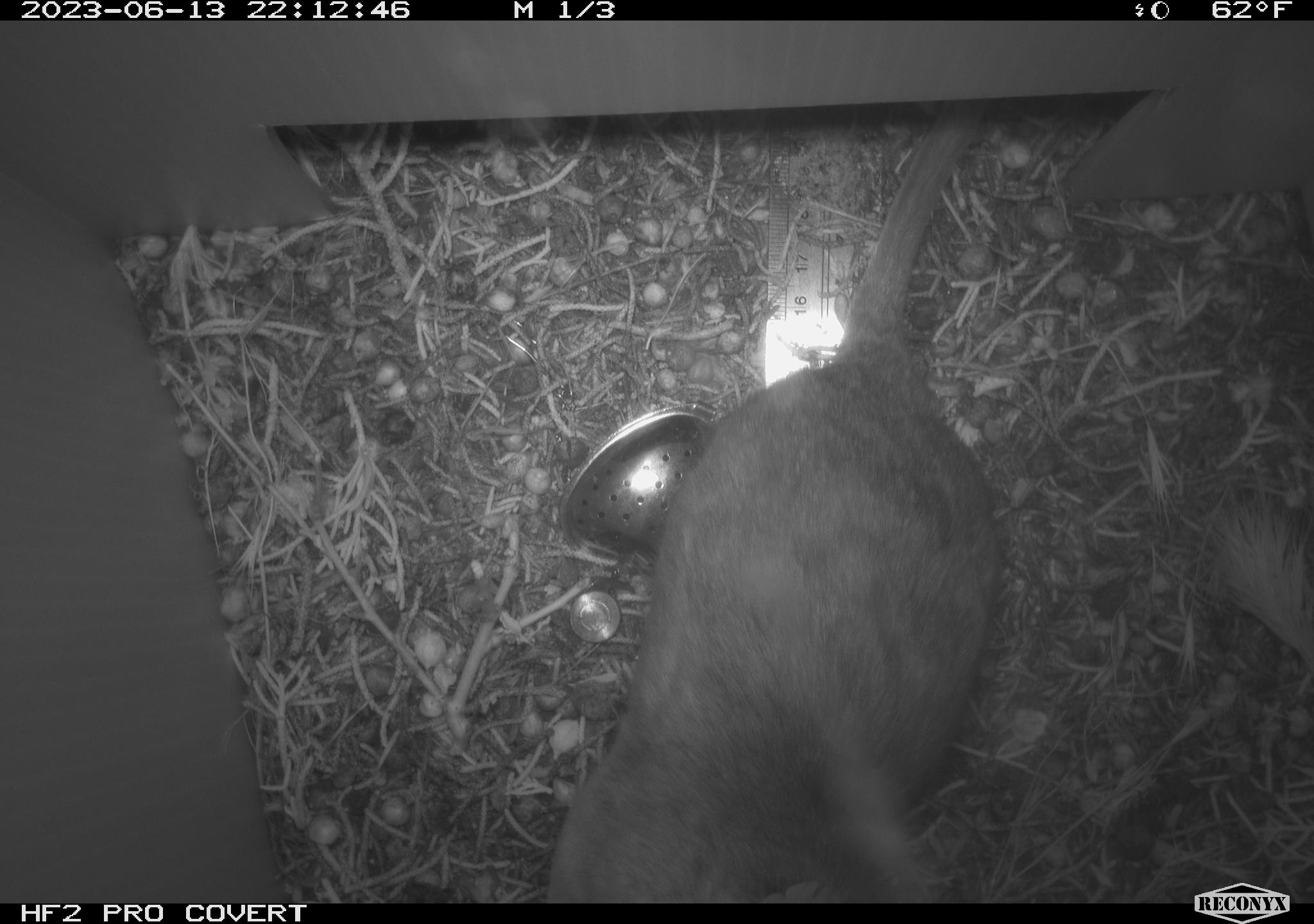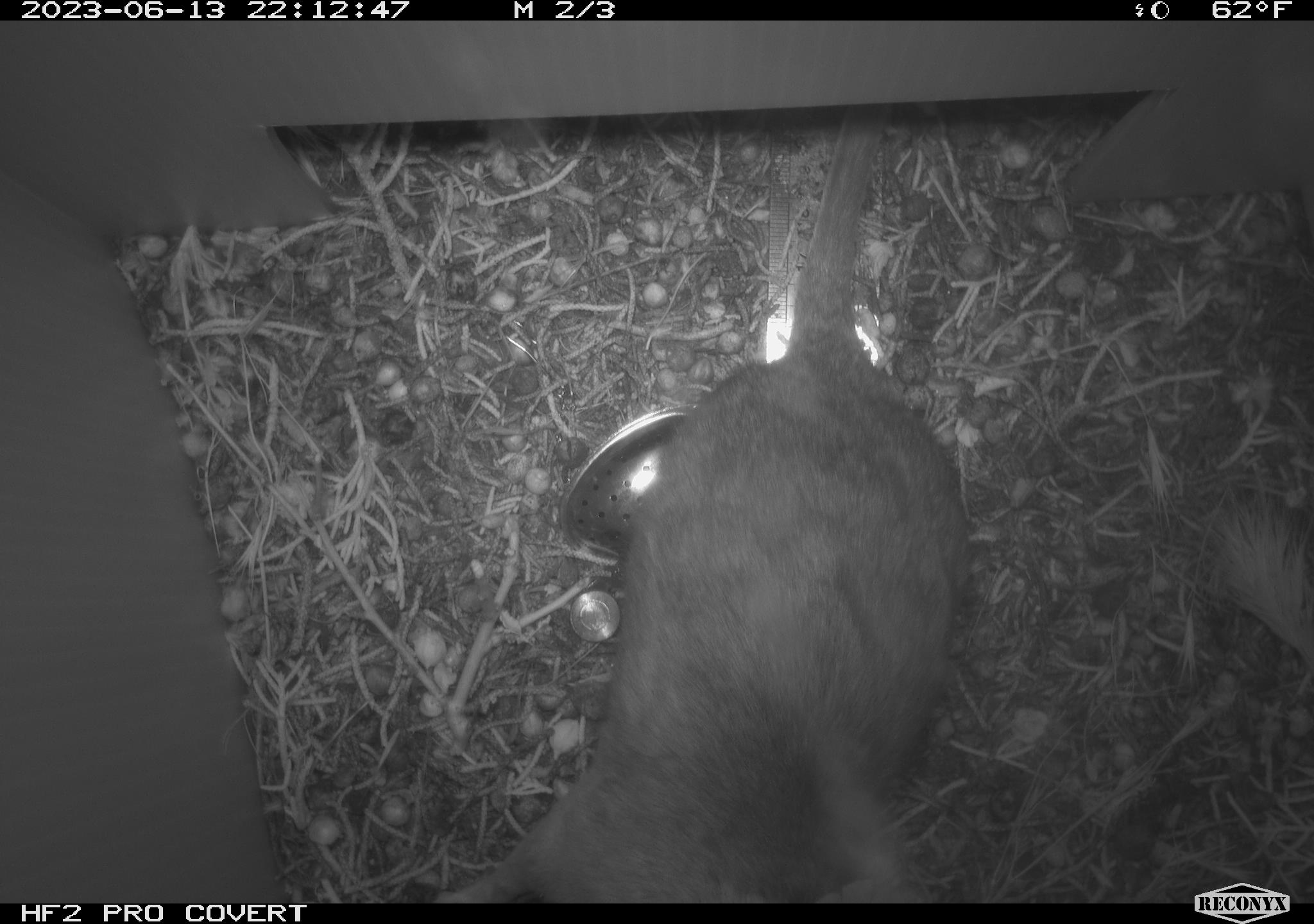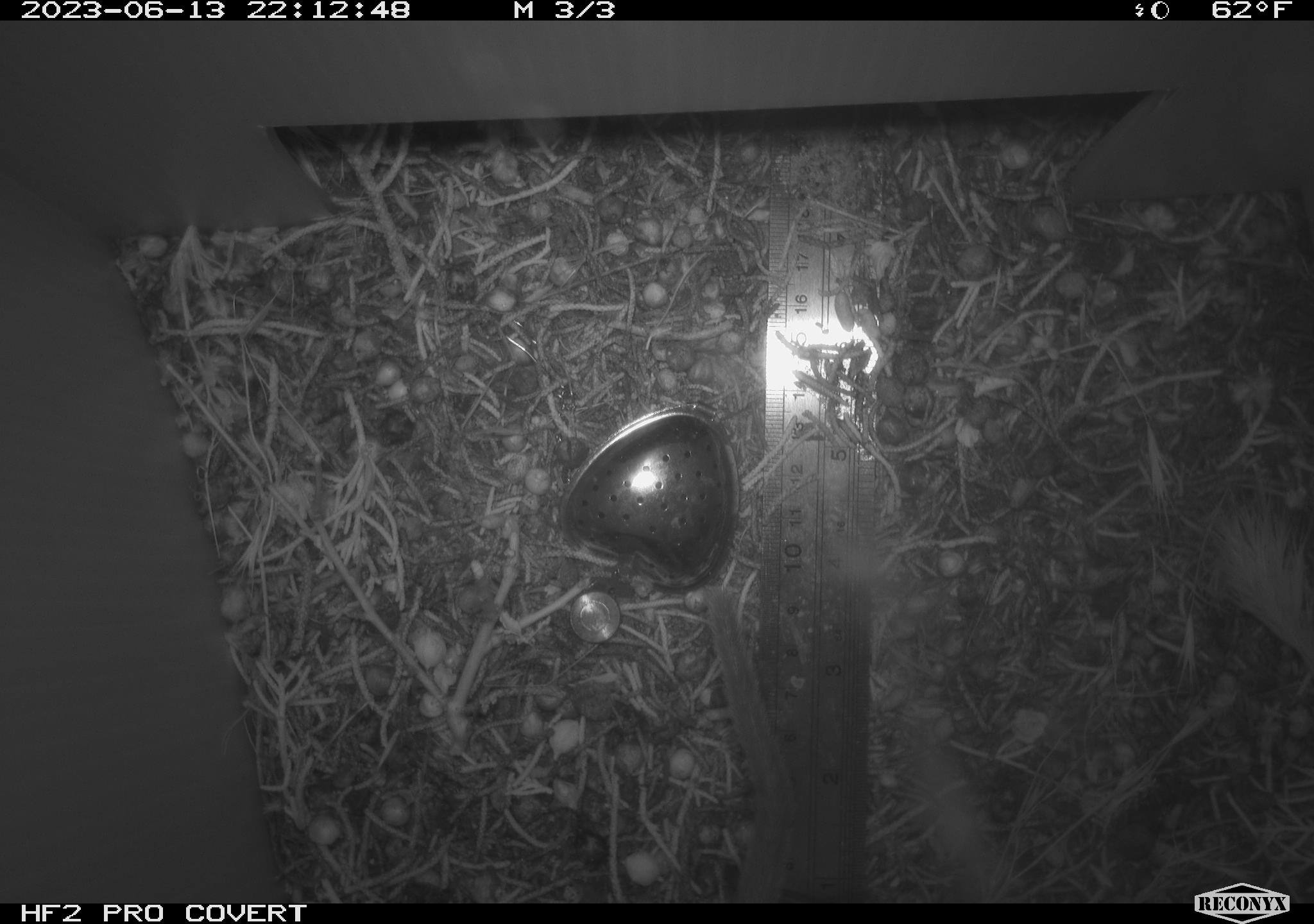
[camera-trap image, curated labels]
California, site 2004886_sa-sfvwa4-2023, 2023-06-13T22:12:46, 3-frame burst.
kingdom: Animalia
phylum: Chordata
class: Mammalia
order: Rodentia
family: Cricetidae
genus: Neotoma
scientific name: Neotoma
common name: pack rat or woodrat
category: neotoma species